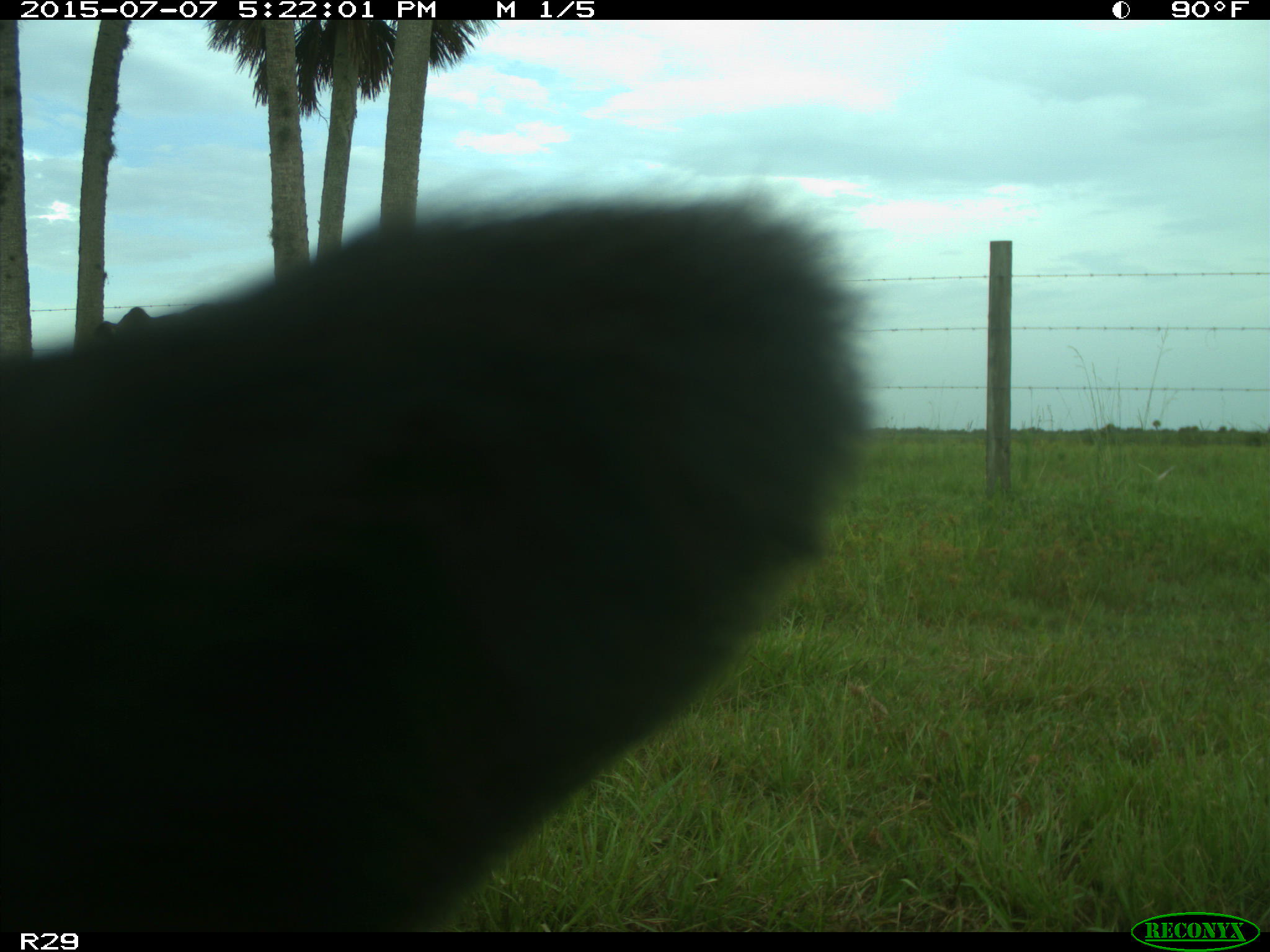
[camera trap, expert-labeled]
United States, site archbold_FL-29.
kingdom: Animalia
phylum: Chordata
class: Mammalia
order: Artiodactyla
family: Bovidae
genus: Bos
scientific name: Bos taurus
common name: domestic cow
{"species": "Bos taurus (domestic cow)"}